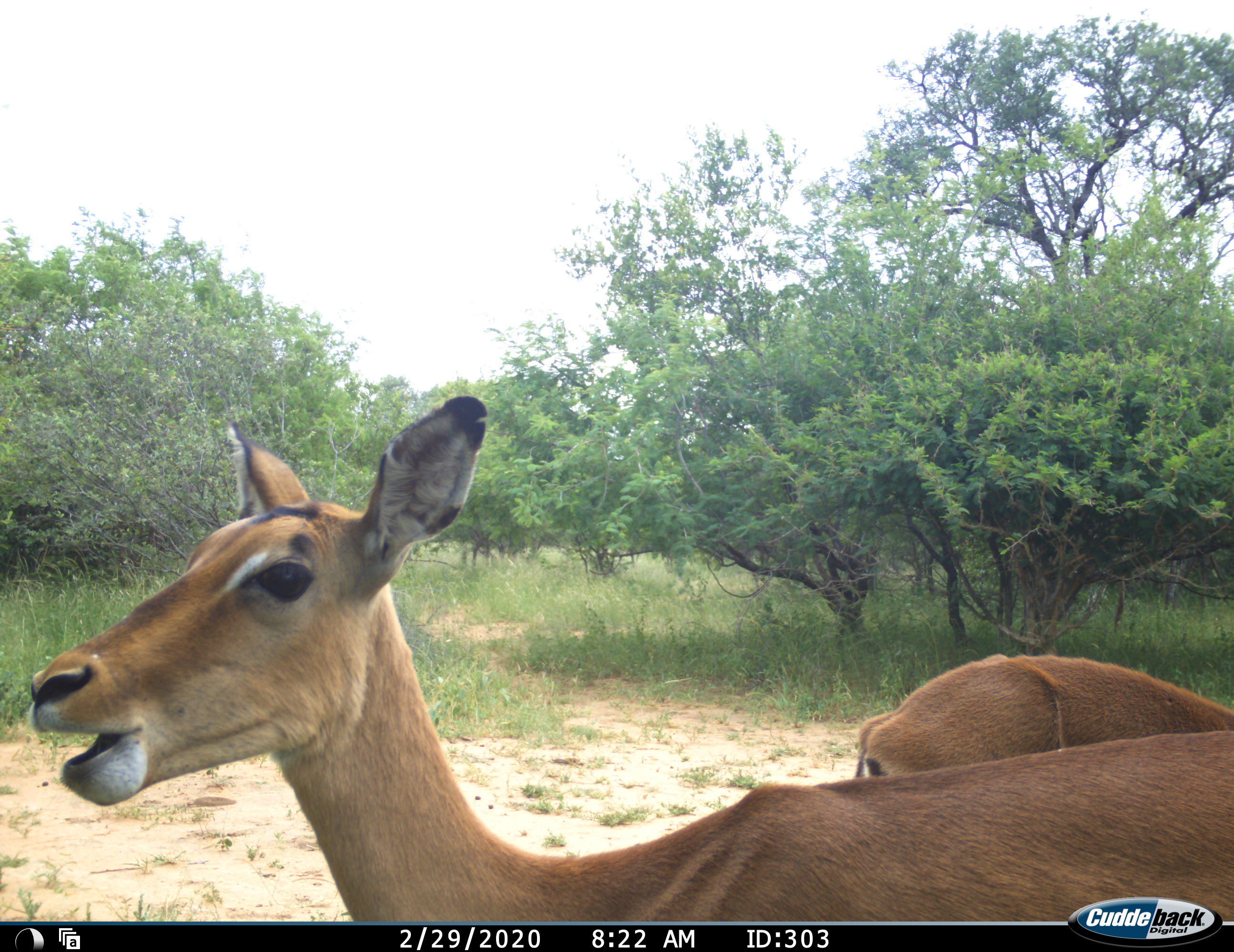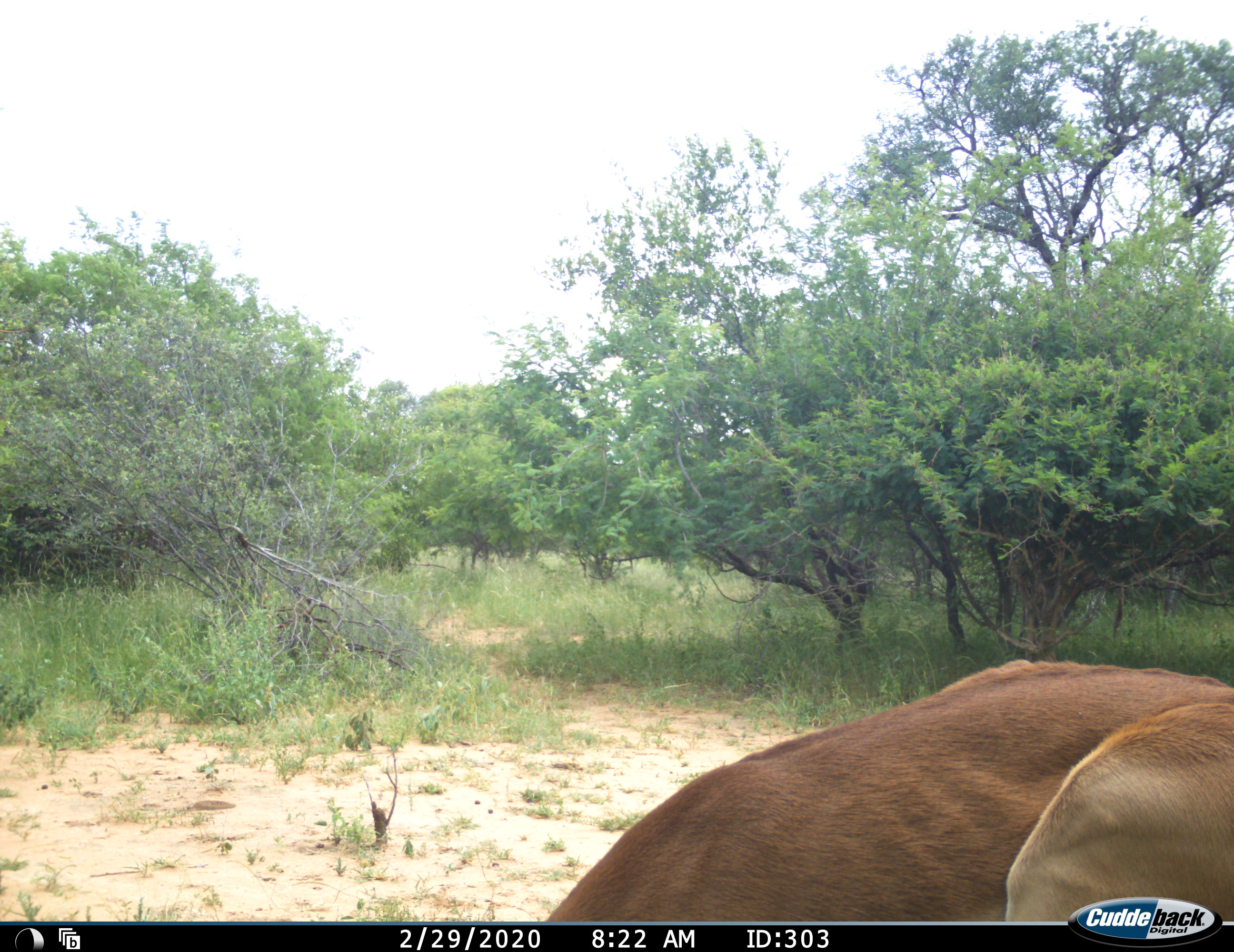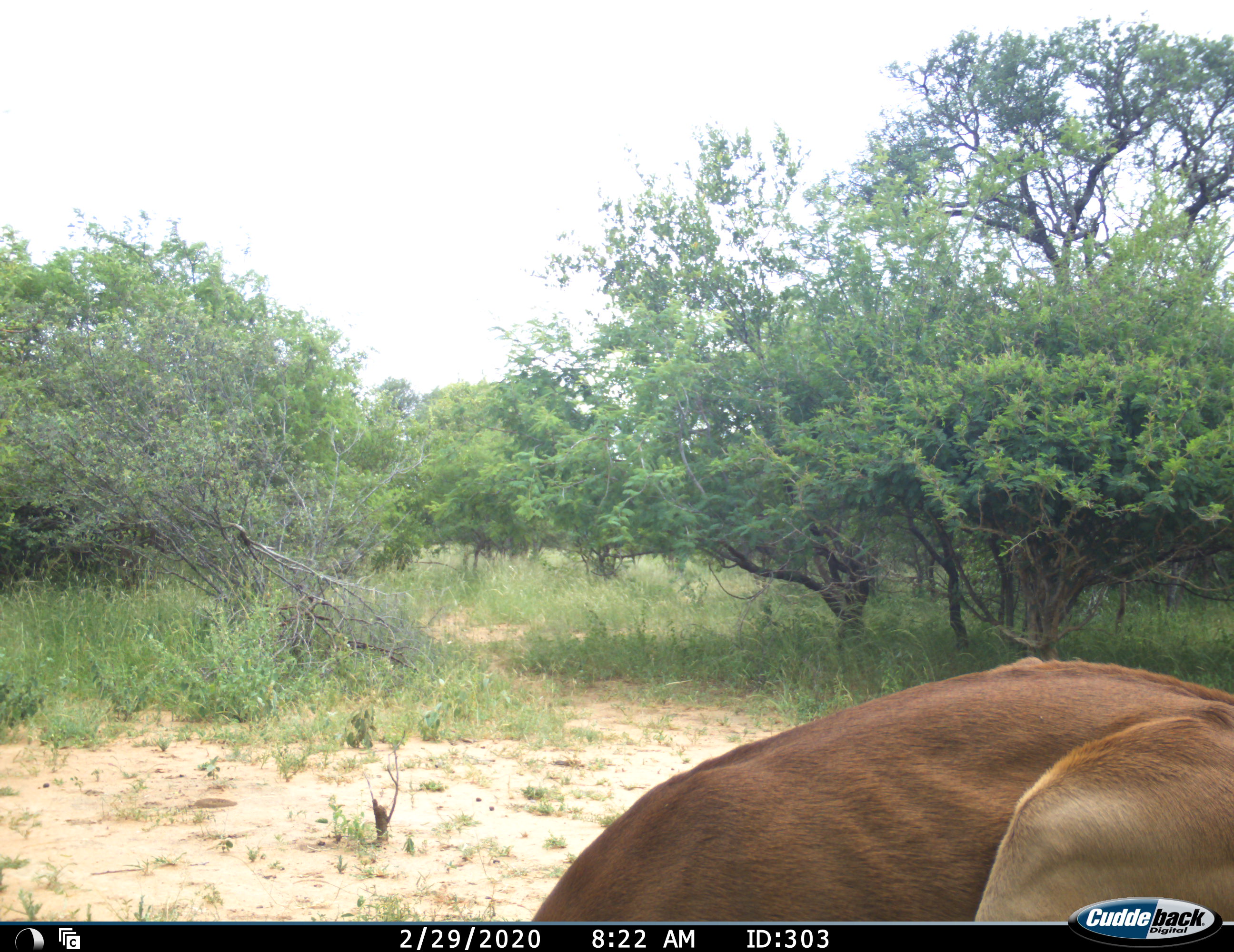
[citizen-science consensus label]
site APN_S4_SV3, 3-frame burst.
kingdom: Animalia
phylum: Chordata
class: Mammalia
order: Artiodactyla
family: Bovidae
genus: Aepyceros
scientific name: Aepyceros melampus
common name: impala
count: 2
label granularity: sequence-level